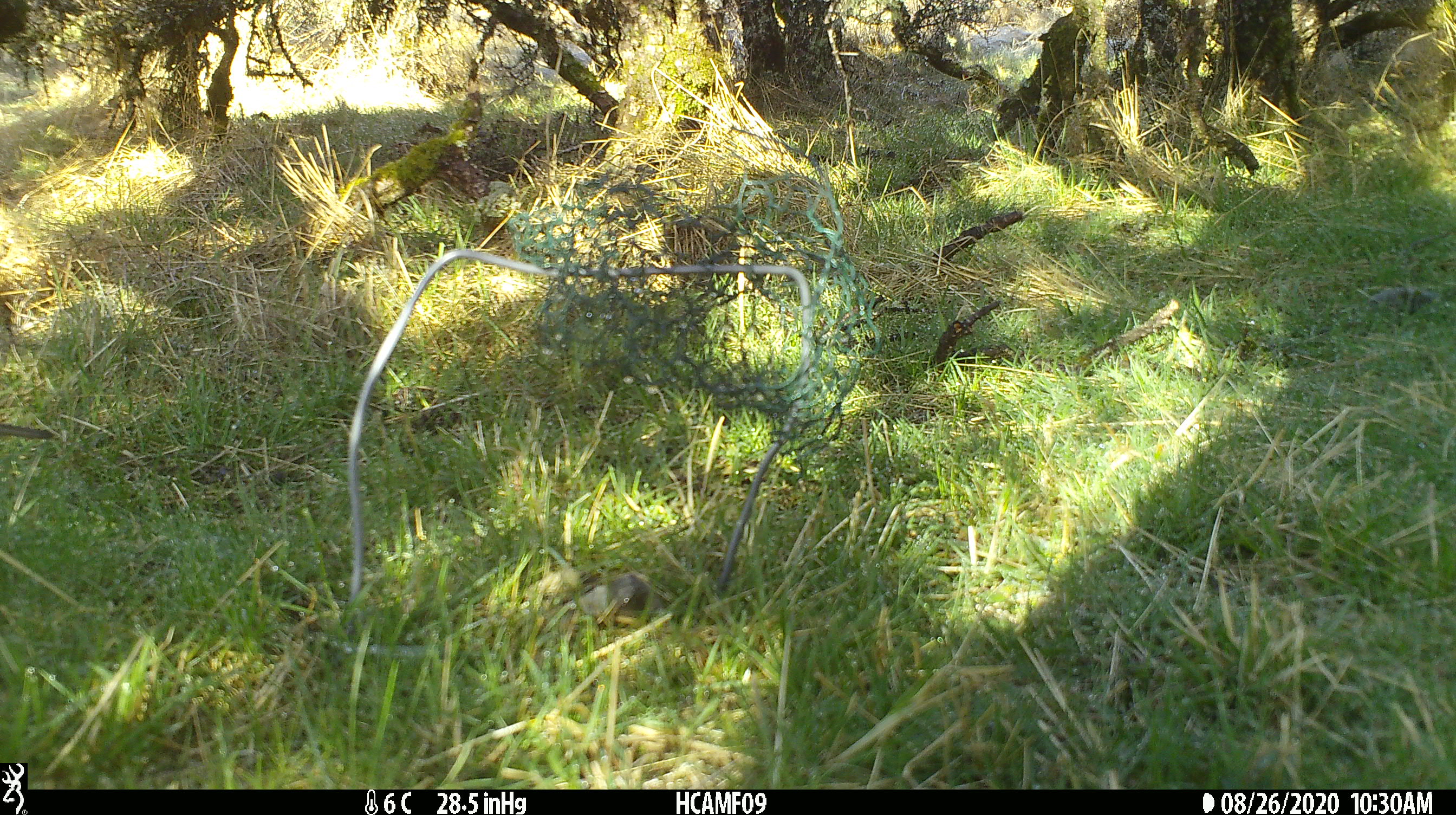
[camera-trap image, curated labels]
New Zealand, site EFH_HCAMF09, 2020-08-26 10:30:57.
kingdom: Animalia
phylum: Chordata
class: Aves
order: Passeriformes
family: Turdidae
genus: Turdus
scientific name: Turdus philomelos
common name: song thrush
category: thrush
Thrush (song thrush) (Turdus philomelos).